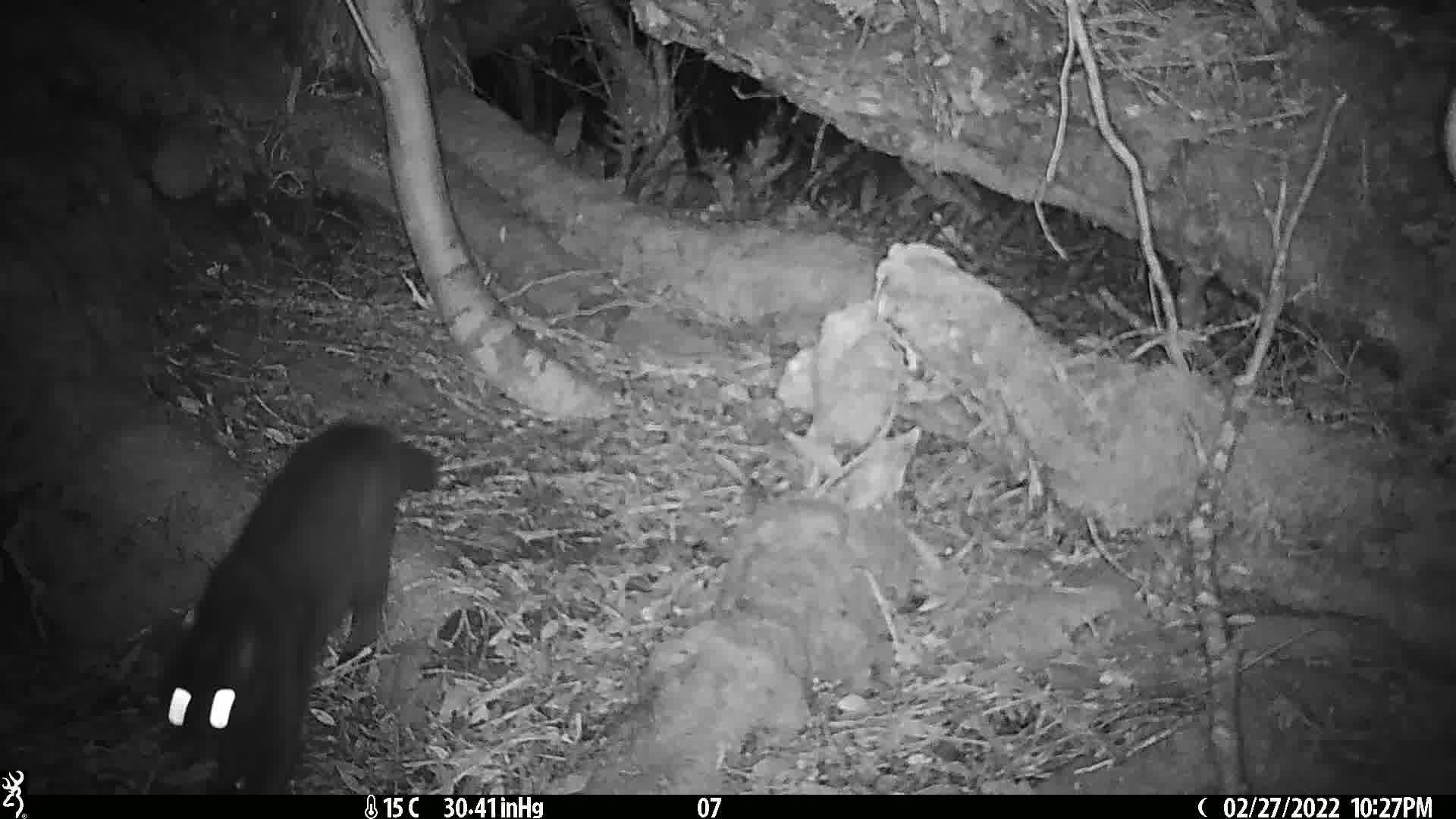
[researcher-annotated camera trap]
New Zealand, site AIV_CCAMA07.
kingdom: Animalia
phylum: Chordata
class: Mammalia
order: Carnivora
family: Felidae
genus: Felis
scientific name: Felis catus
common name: domestic cat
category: cat